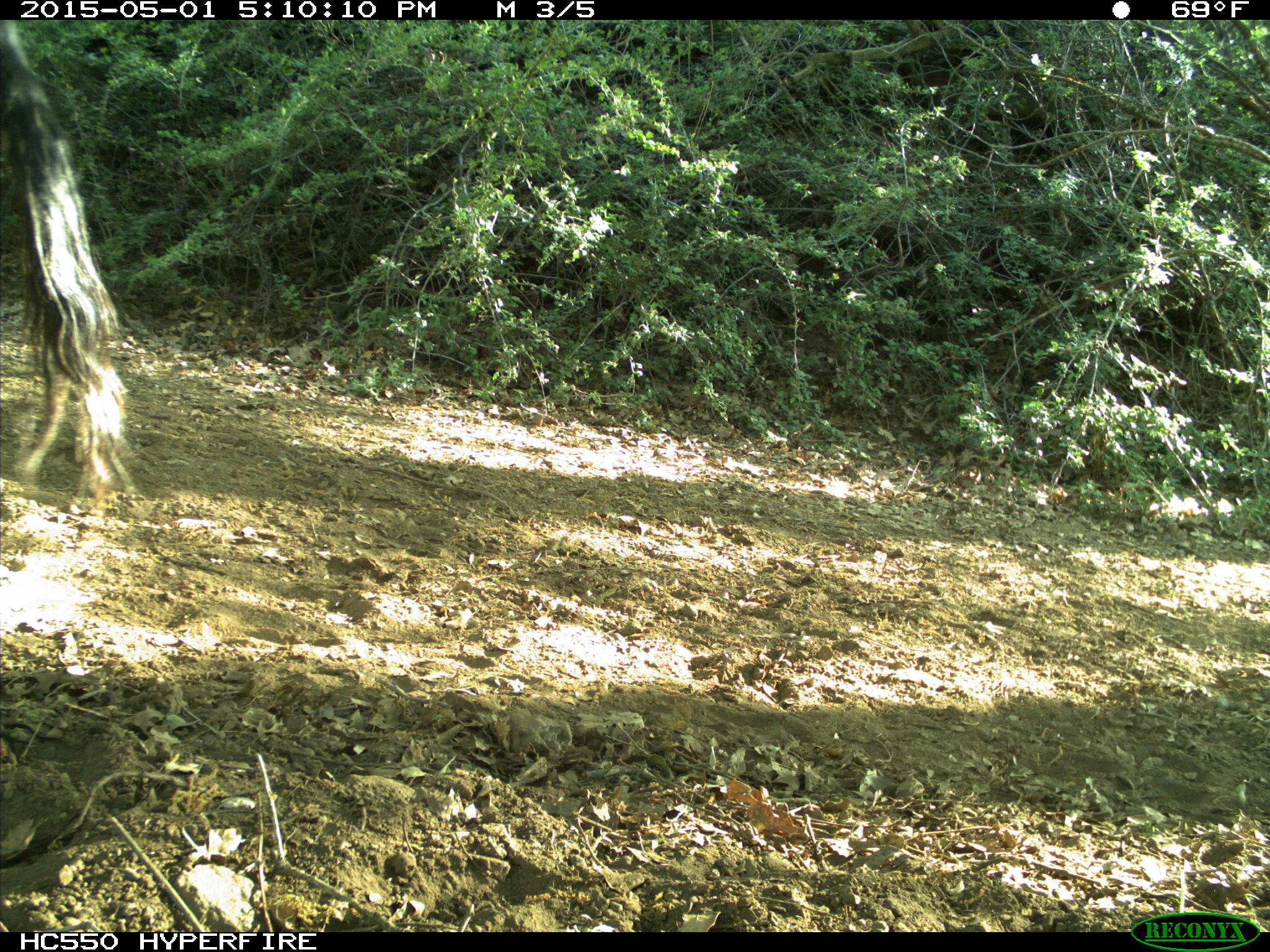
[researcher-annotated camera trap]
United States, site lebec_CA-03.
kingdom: Animalia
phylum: Chordata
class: Mammalia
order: Artiodactyla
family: Bovidae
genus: Bos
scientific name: Bos taurus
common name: domestic cow